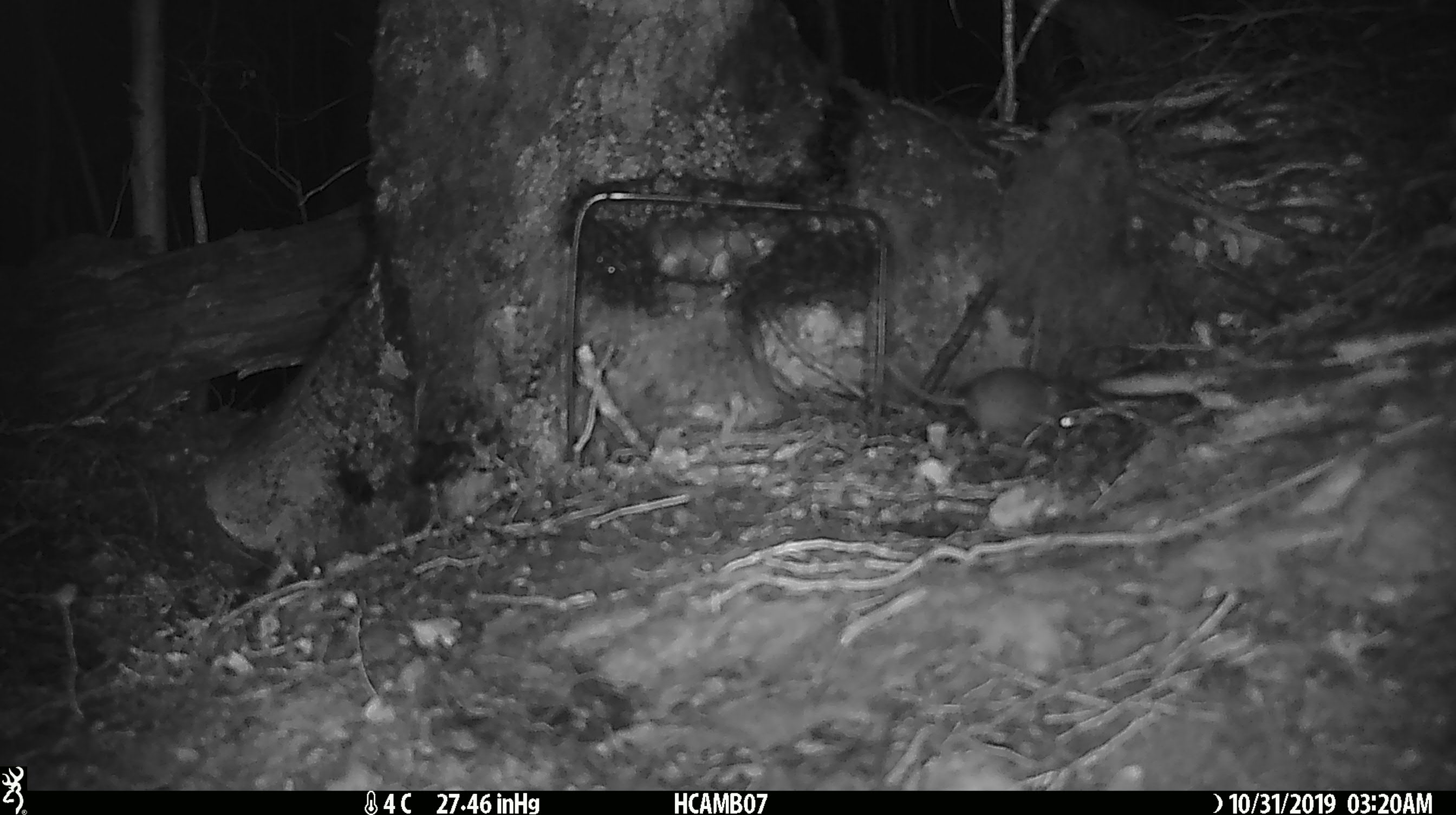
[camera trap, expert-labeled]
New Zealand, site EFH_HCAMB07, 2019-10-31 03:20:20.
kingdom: Animalia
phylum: Chordata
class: Mammalia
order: Rodentia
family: Muridae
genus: Mus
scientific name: Mus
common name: mouse